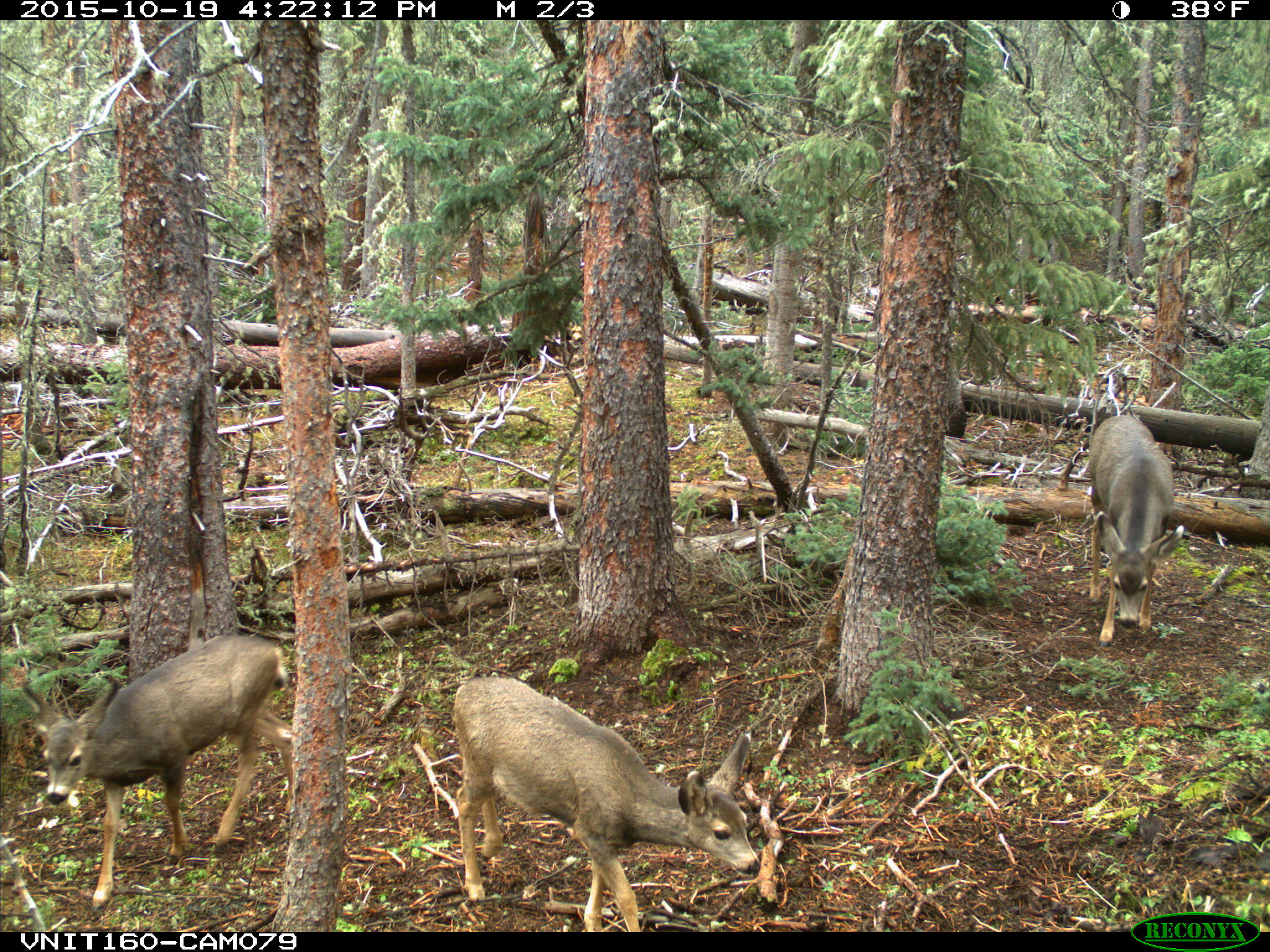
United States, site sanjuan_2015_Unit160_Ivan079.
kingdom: Animalia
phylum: Chordata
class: Mammalia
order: Artiodactyla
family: Cervidae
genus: Odocoileus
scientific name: Odocoileus hemionus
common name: mule deer